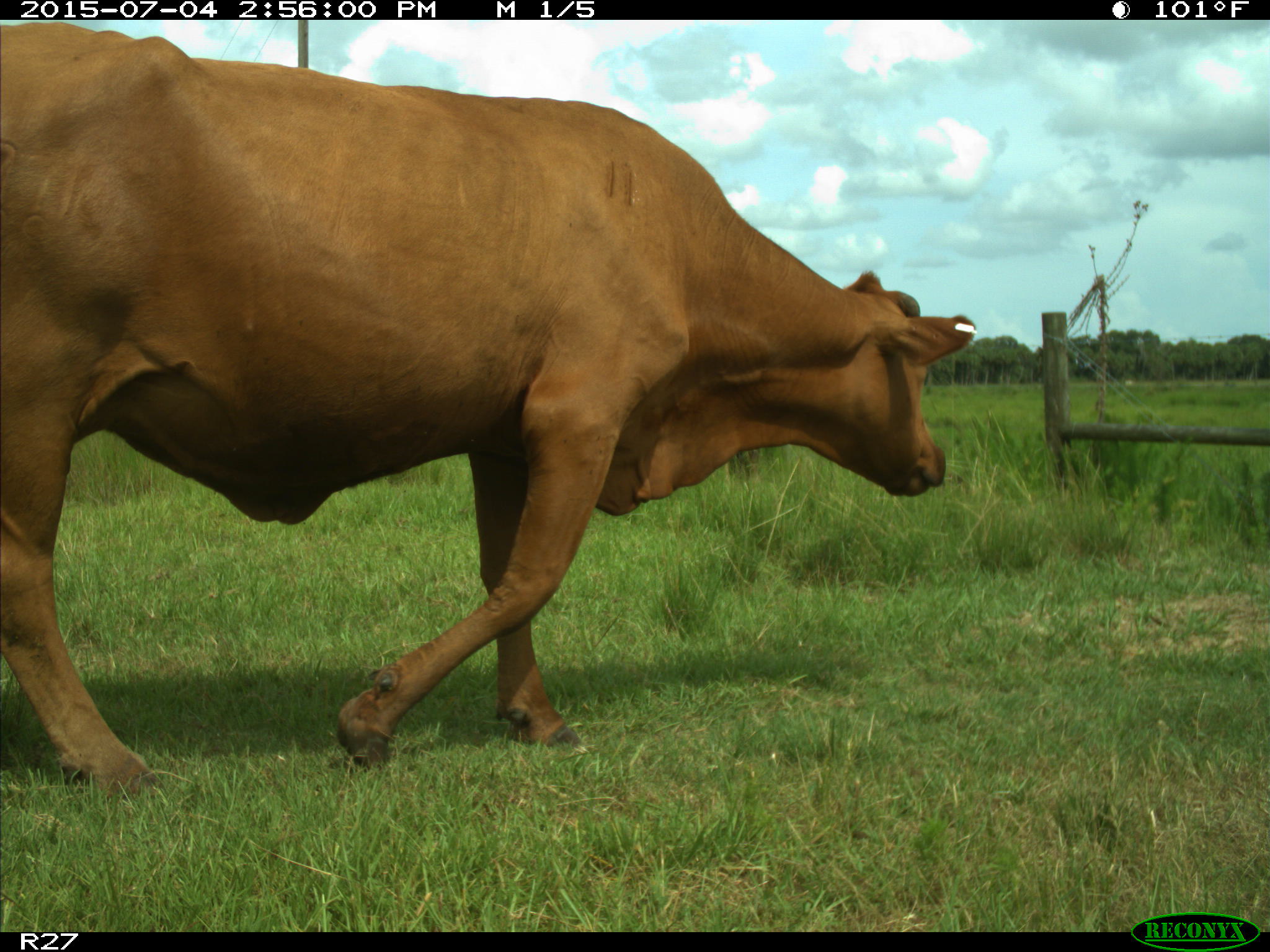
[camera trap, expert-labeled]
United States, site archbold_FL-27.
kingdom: Animalia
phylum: Chordata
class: Mammalia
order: Artiodactyla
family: Bovidae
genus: Bos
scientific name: Bos taurus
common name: domestic cow